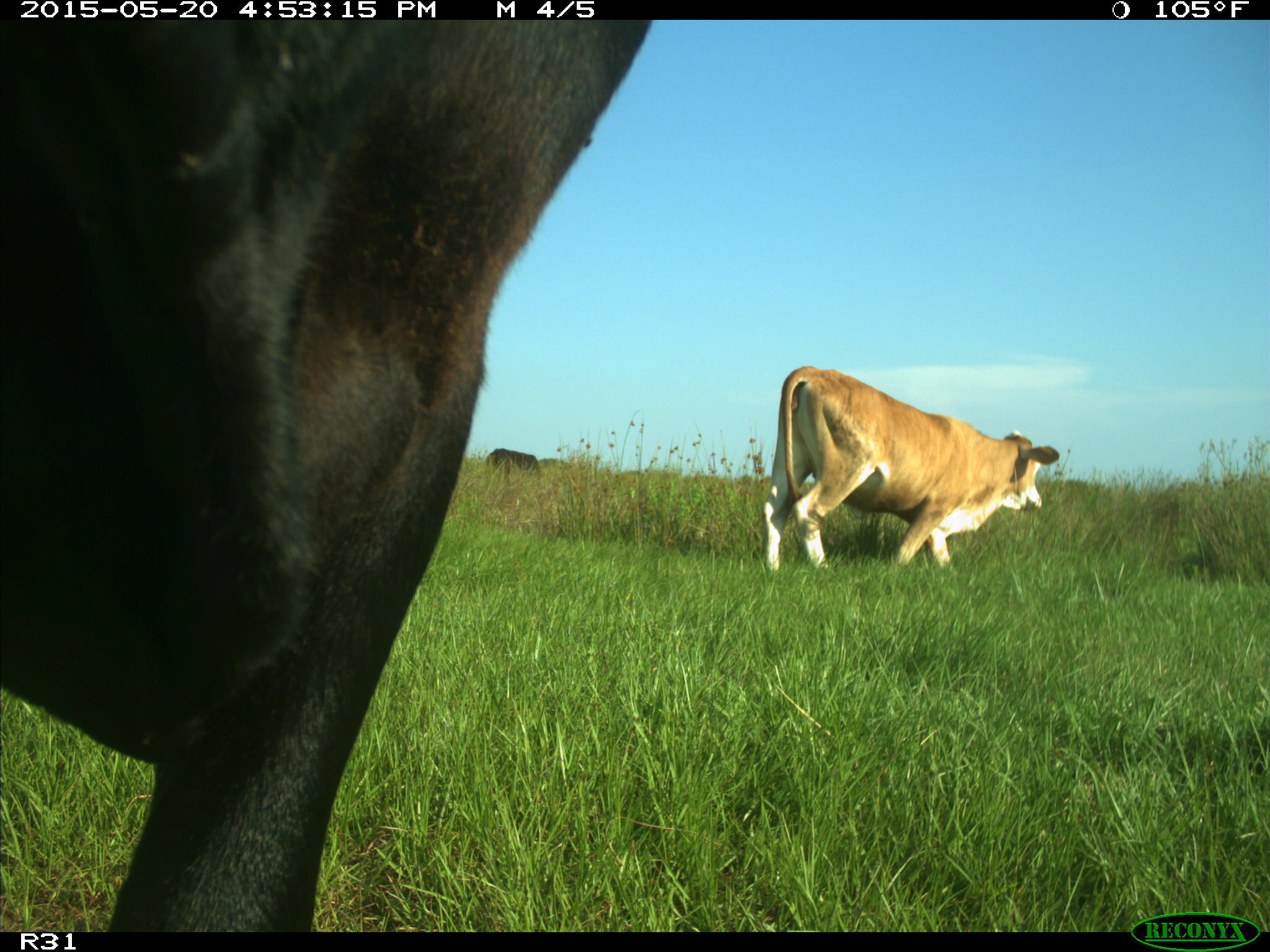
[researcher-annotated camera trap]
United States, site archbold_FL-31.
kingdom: Animalia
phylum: Chordata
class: Mammalia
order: Artiodactyla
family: Bovidae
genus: Bos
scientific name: Bos taurus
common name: domestic cow